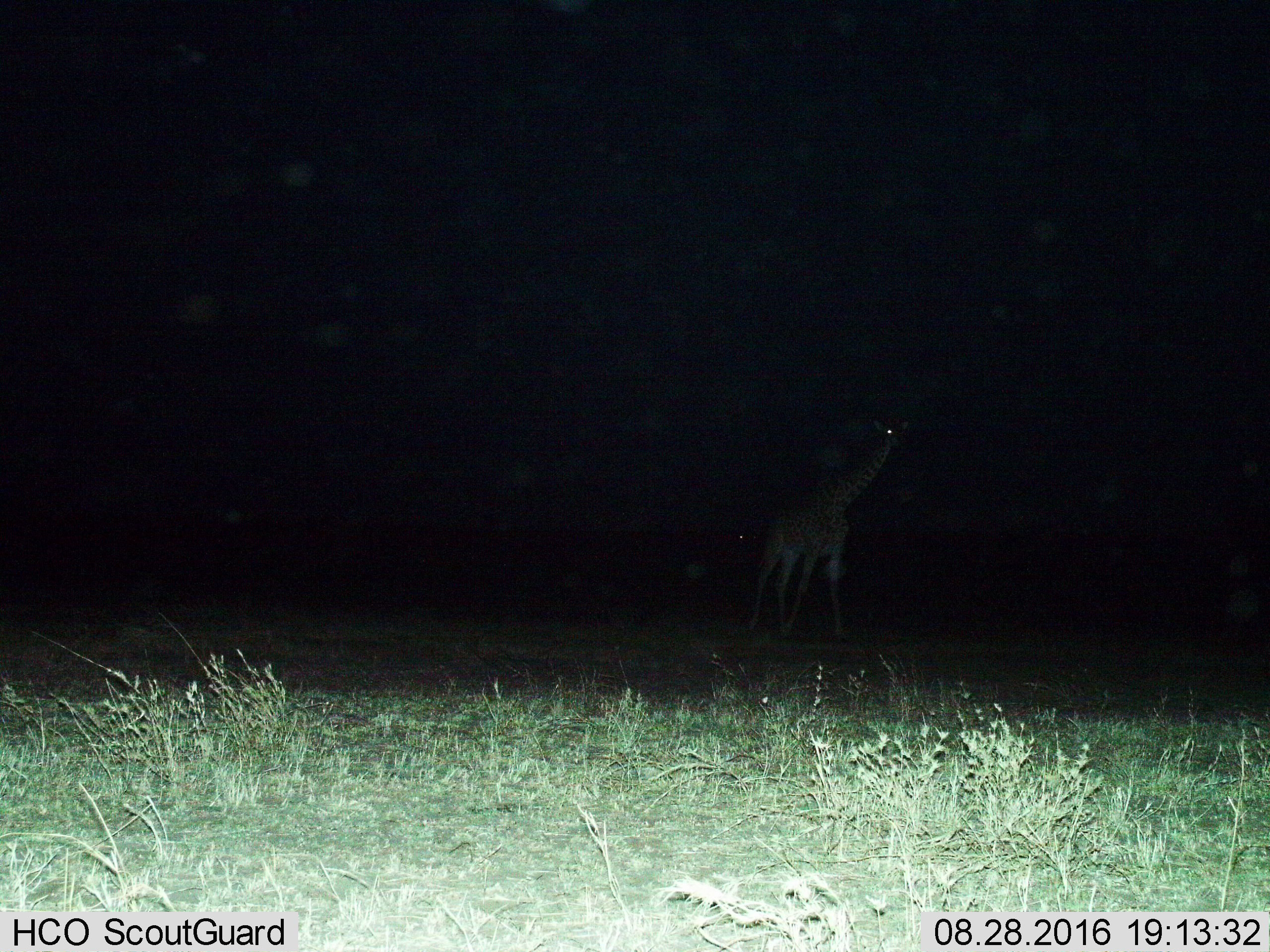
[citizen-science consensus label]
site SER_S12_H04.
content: unidentified animal